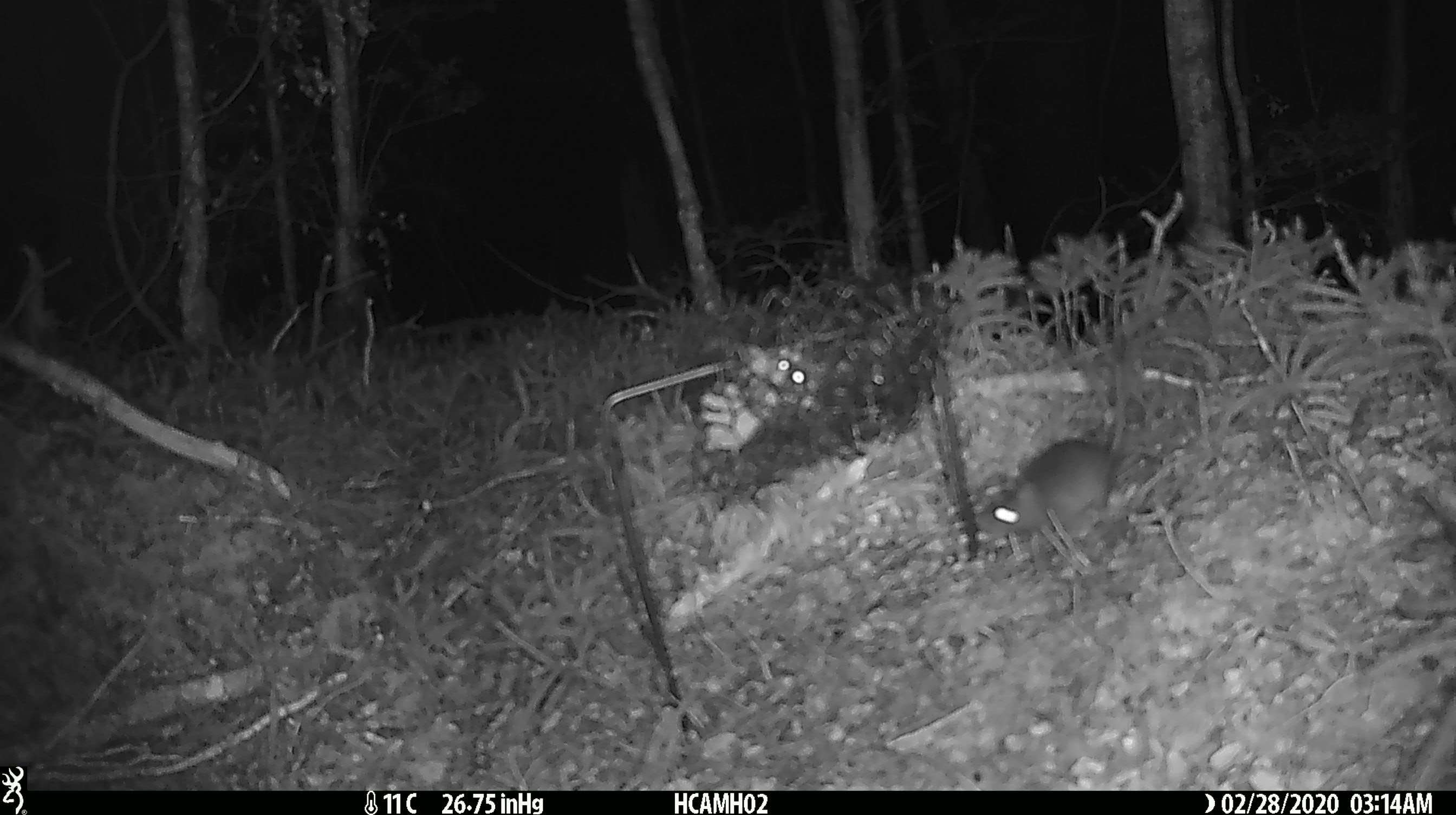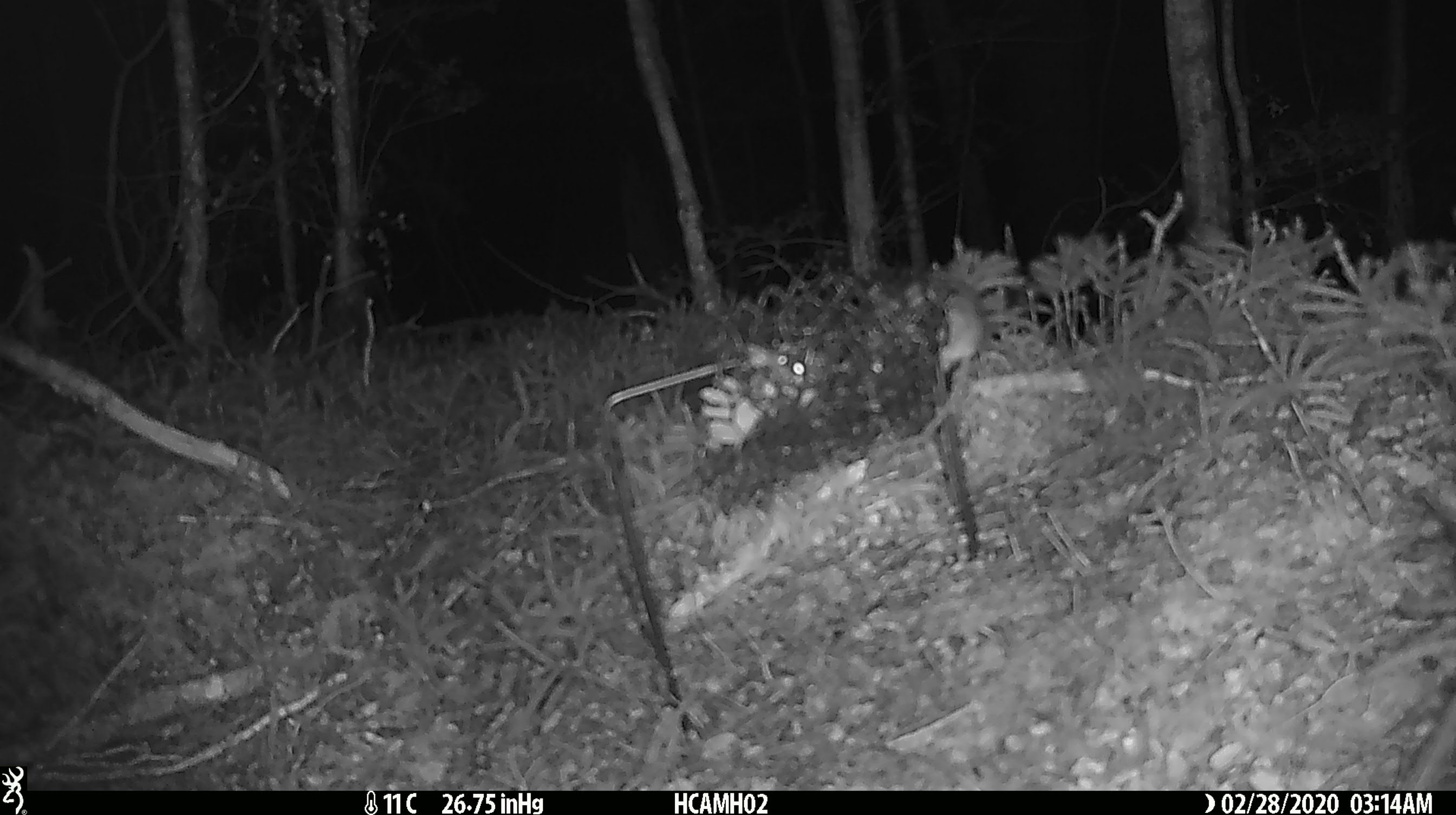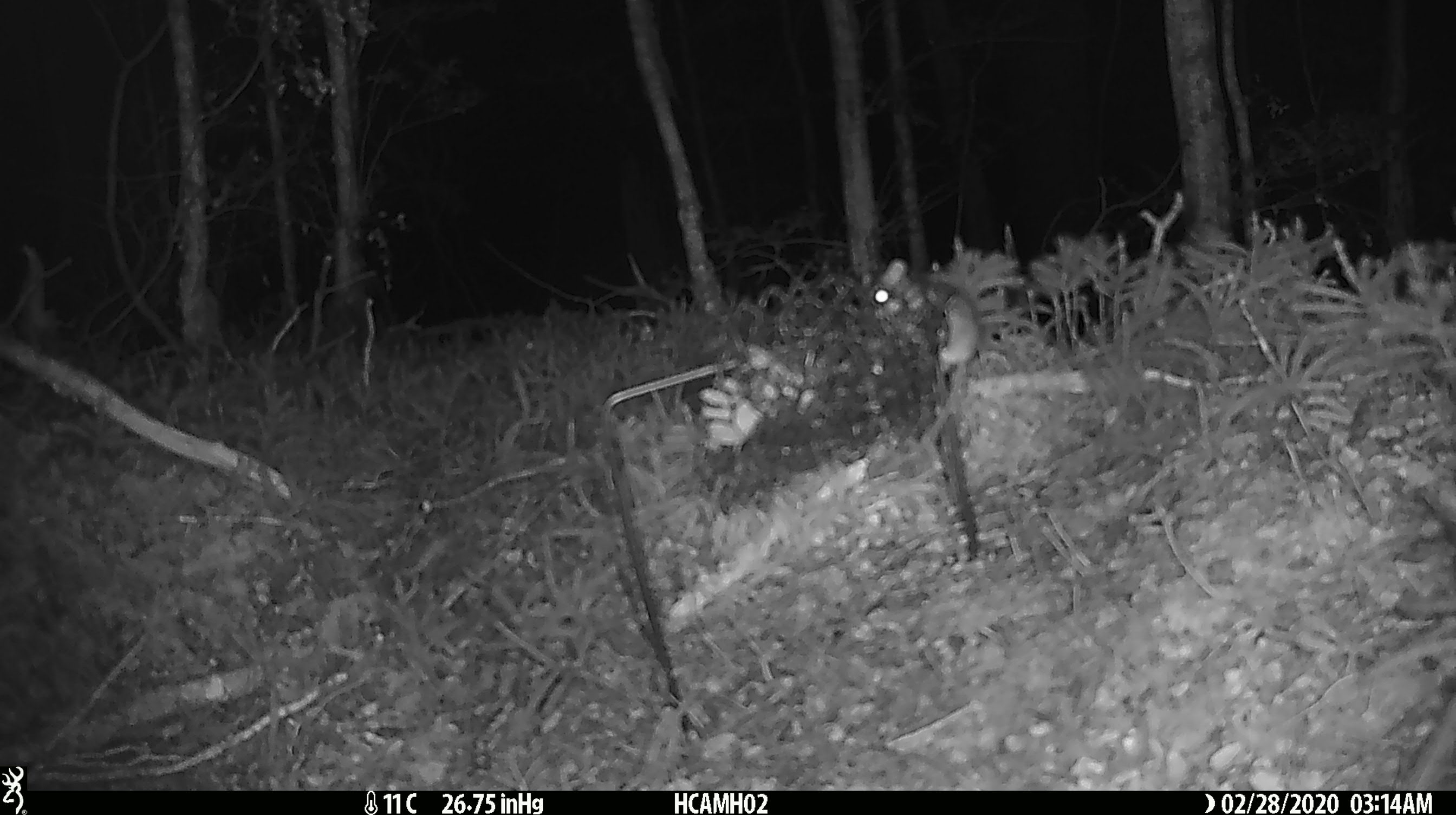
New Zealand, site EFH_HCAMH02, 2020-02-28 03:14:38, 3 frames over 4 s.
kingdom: Animalia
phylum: Chordata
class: Mammalia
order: Rodentia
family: Muridae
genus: Mus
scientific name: Mus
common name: mouse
Mouse (Mus).